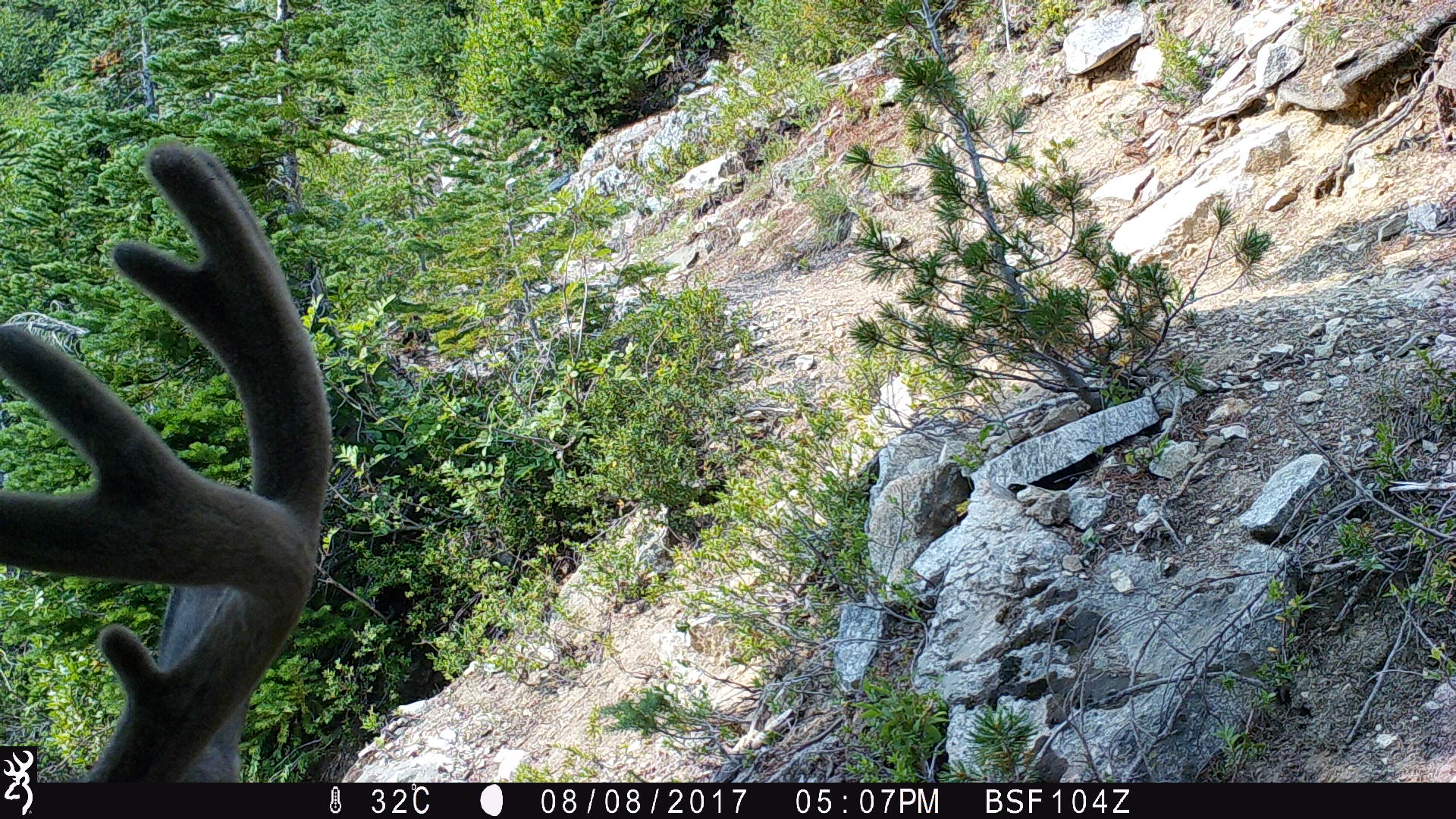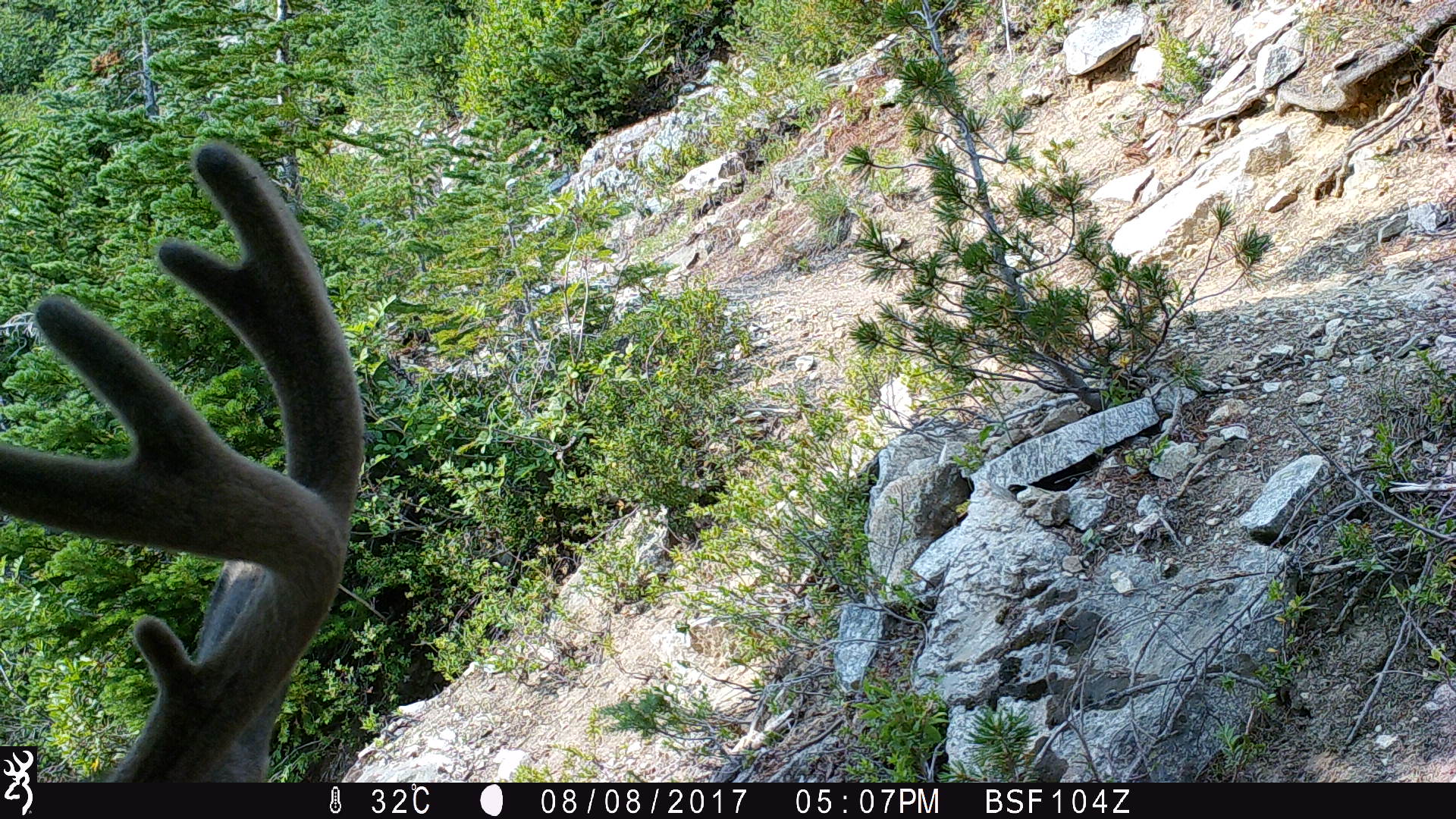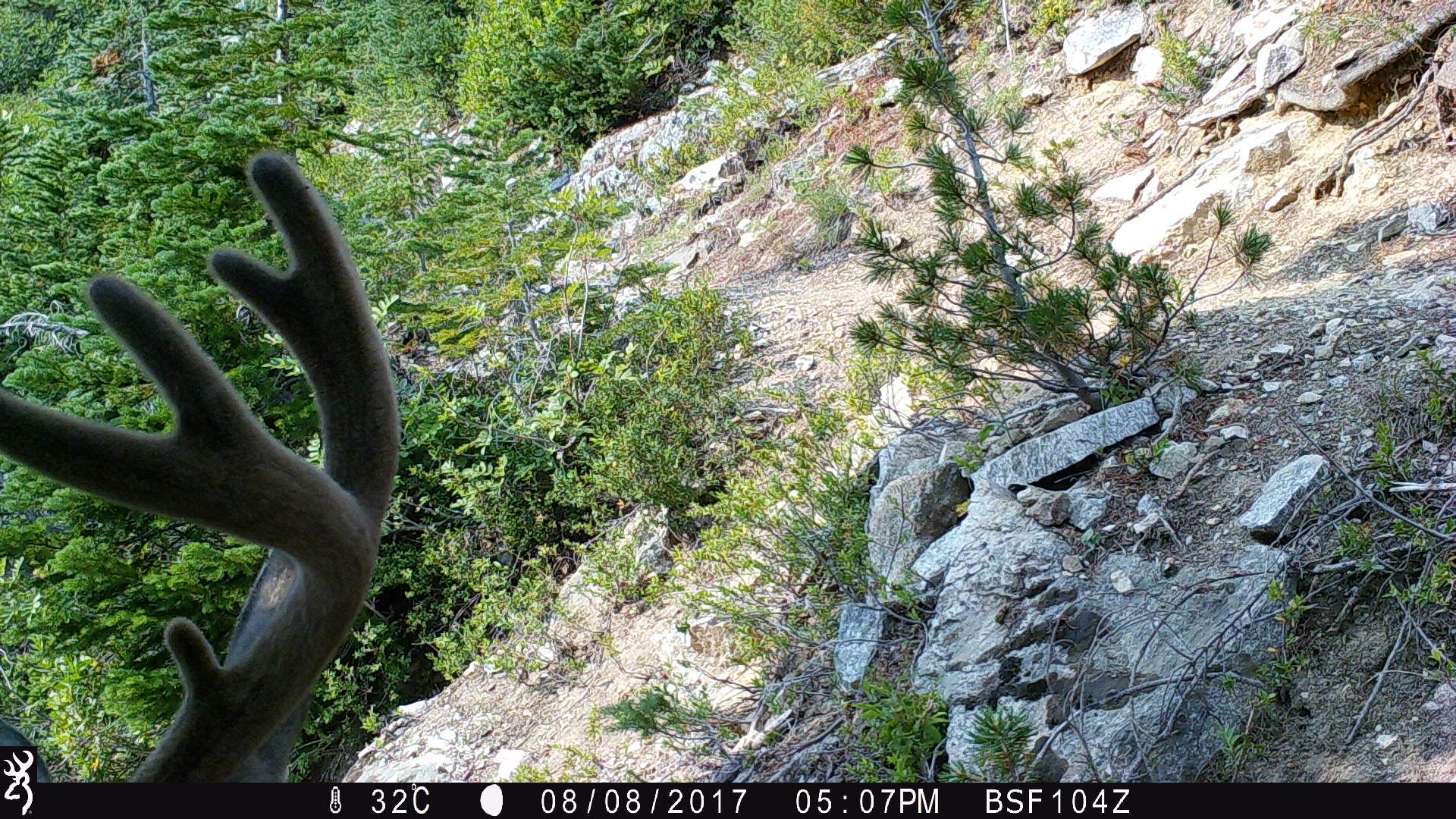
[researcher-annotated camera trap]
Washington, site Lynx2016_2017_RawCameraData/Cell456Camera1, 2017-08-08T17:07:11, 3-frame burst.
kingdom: Animalia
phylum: Chordata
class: Mammalia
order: Artiodactyla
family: Cervidae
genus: Odocoileus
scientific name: Odocoileus hemionus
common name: mule deer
Odocoileus hemionus (mule deer). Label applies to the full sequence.